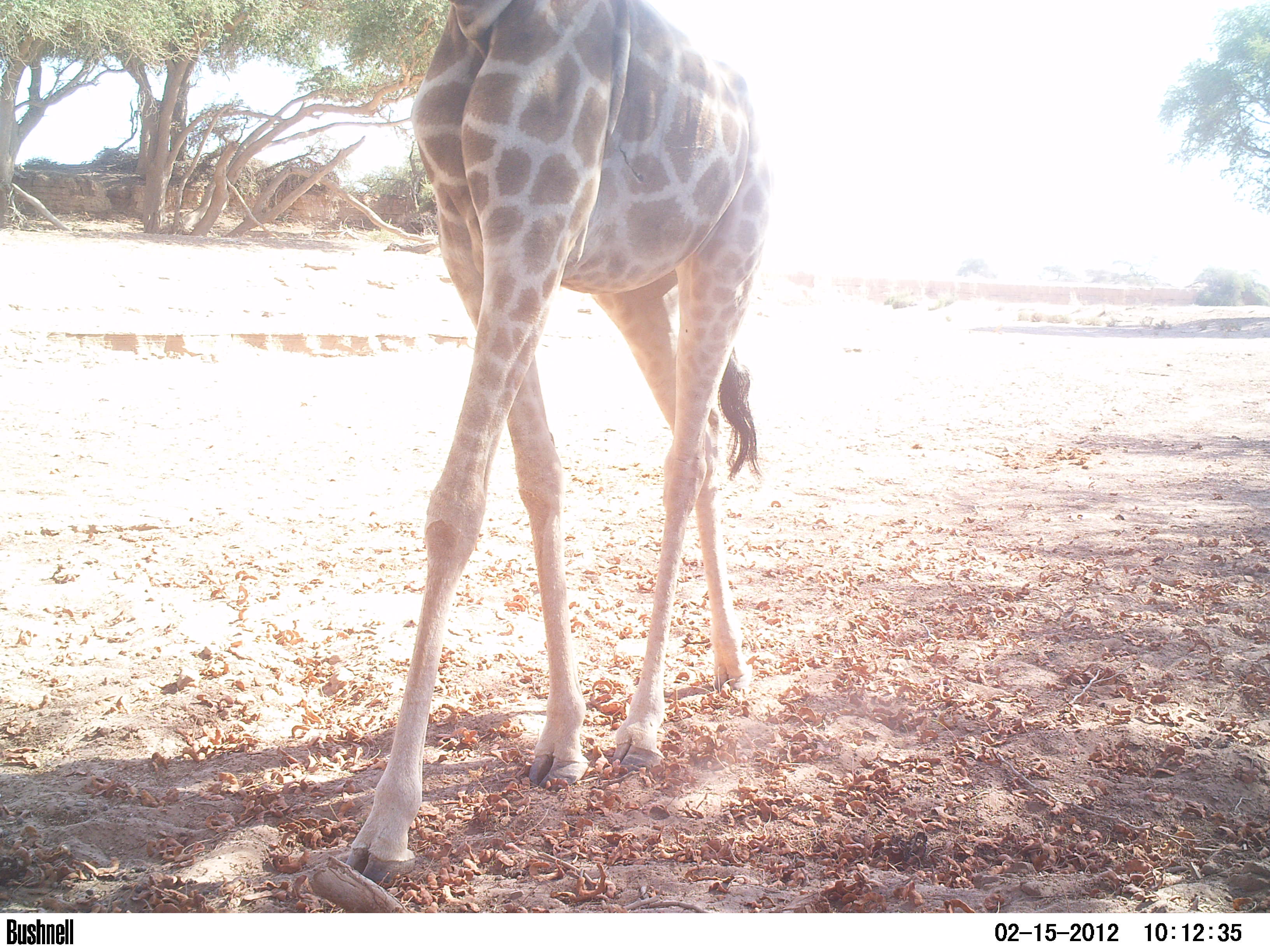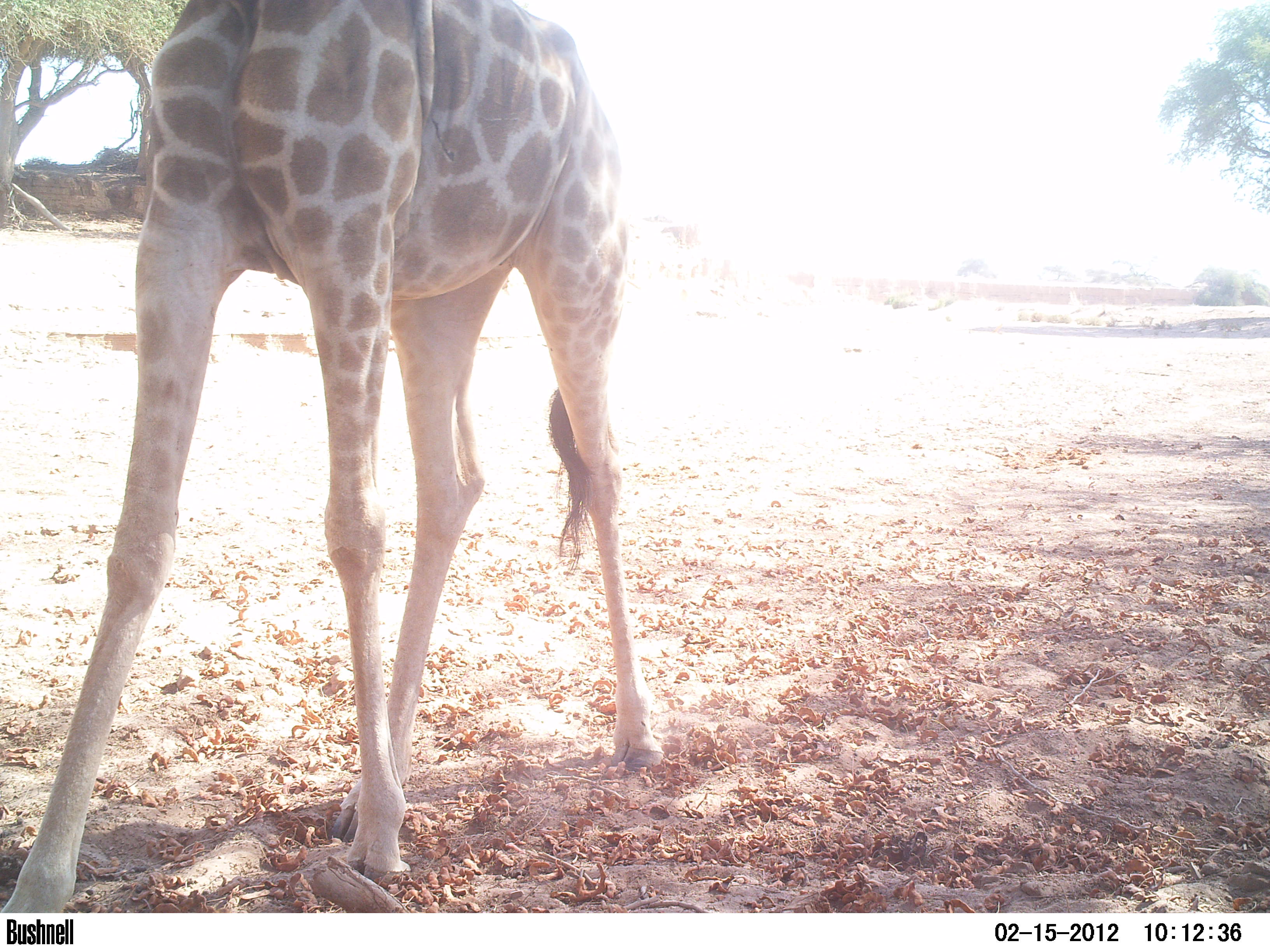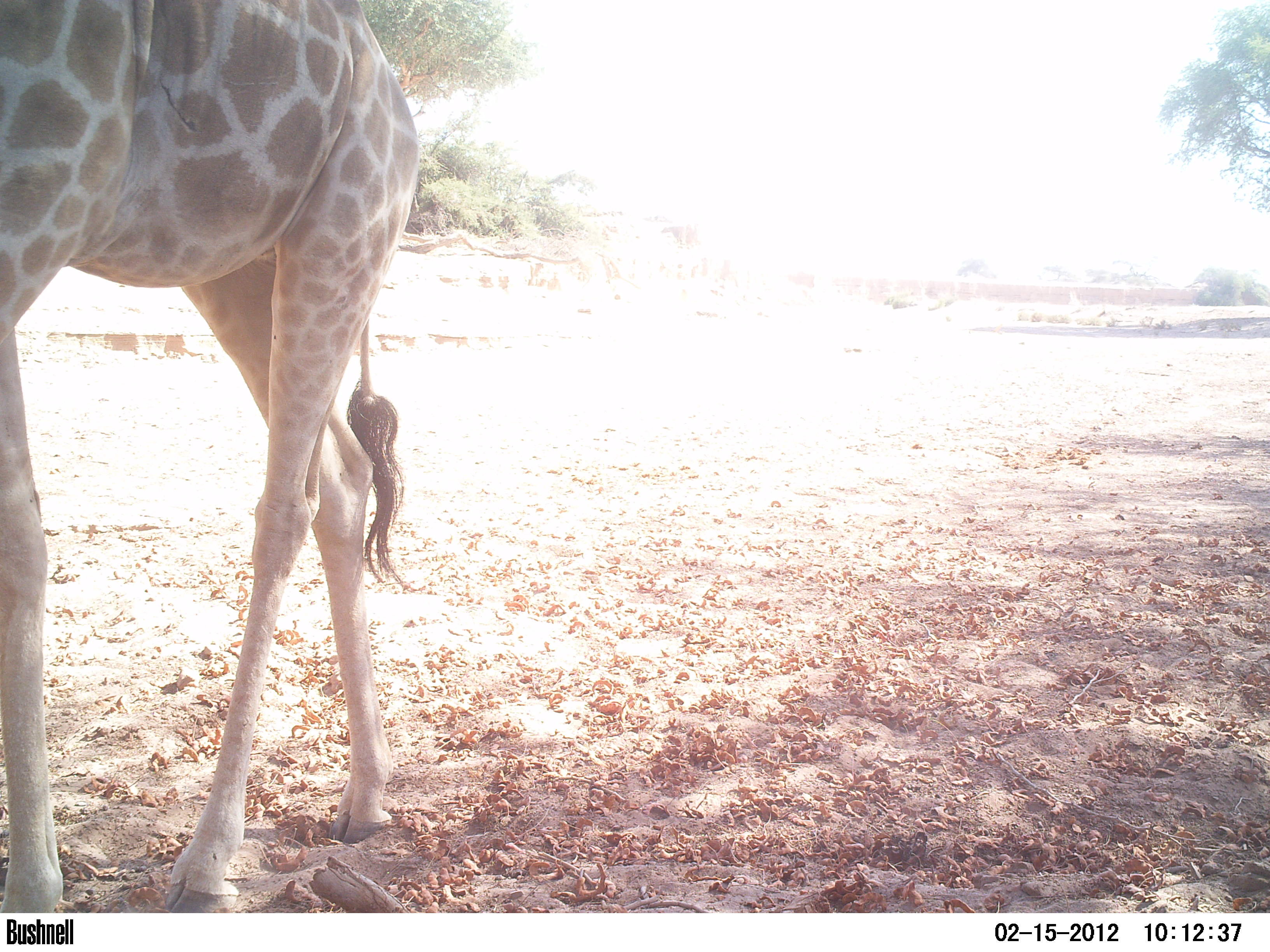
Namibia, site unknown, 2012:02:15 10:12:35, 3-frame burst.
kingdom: Animalia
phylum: Chordata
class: Mammalia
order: Artiodactyla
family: Giraffidae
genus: Giraffa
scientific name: Giraffa camelopardalis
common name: giraffe